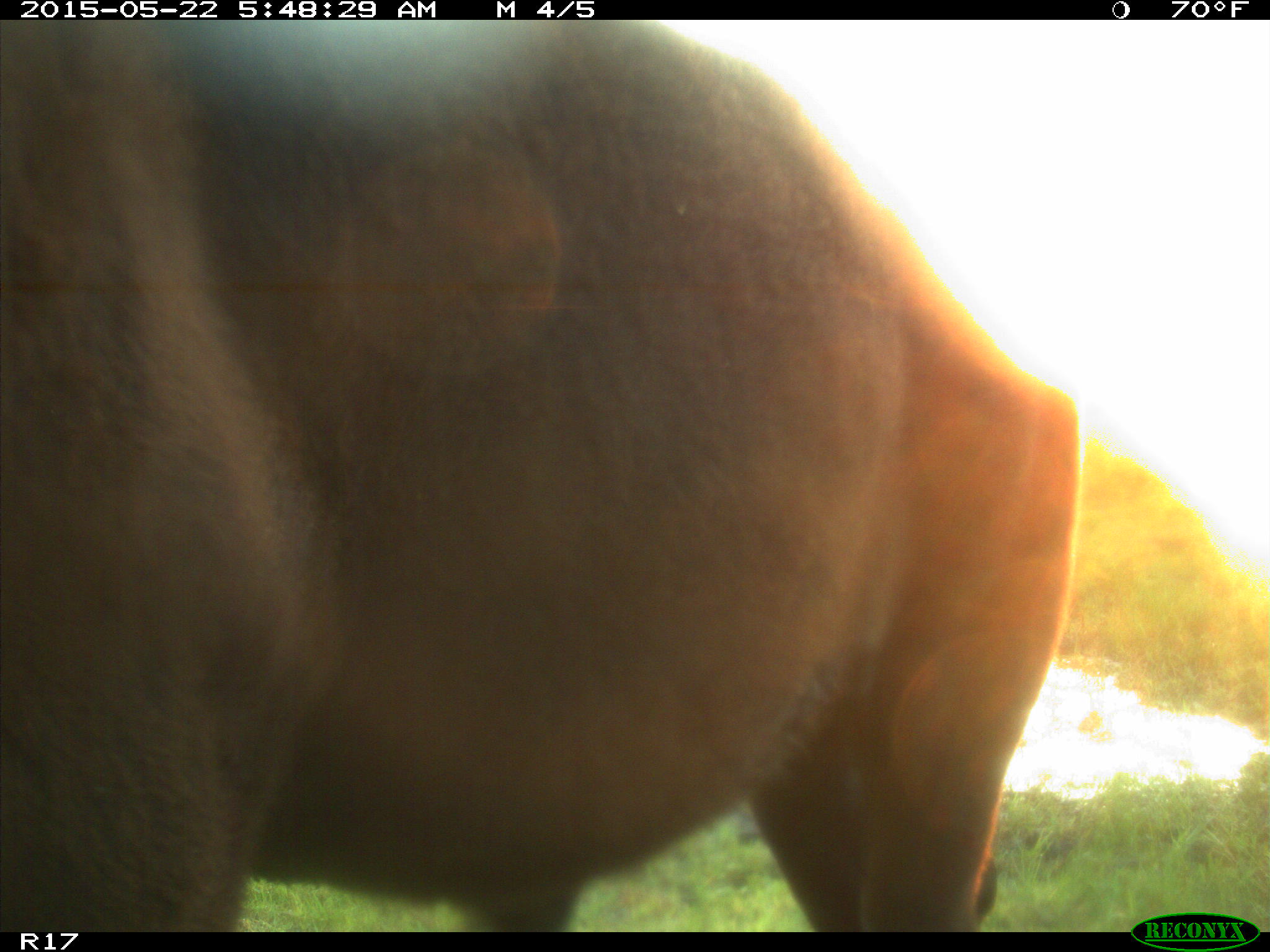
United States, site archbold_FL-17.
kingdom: Animalia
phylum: Chordata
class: Mammalia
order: Artiodactyla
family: Bovidae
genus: Bos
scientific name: Bos taurus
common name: domestic cow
Bos taurus (domestic cow).